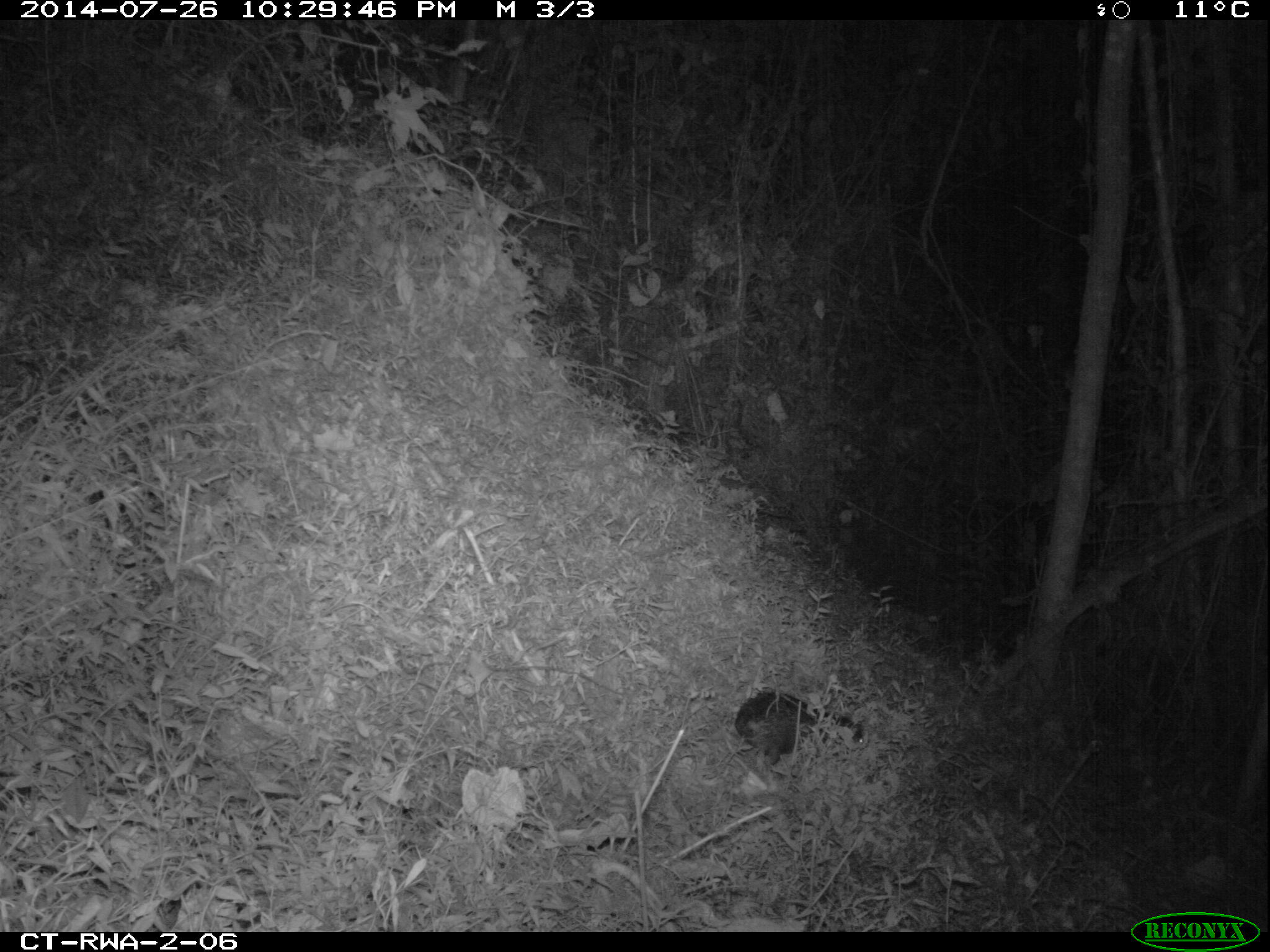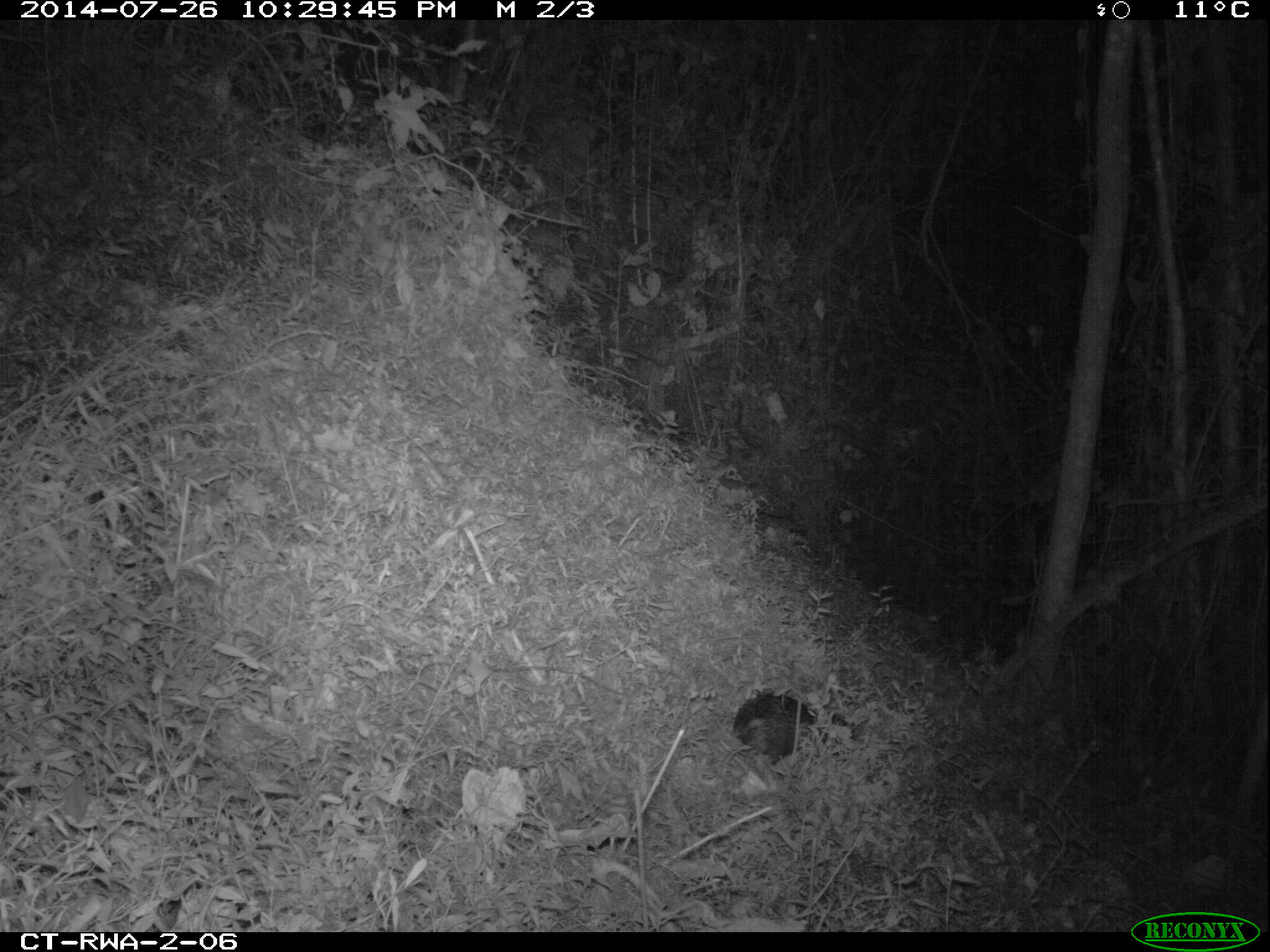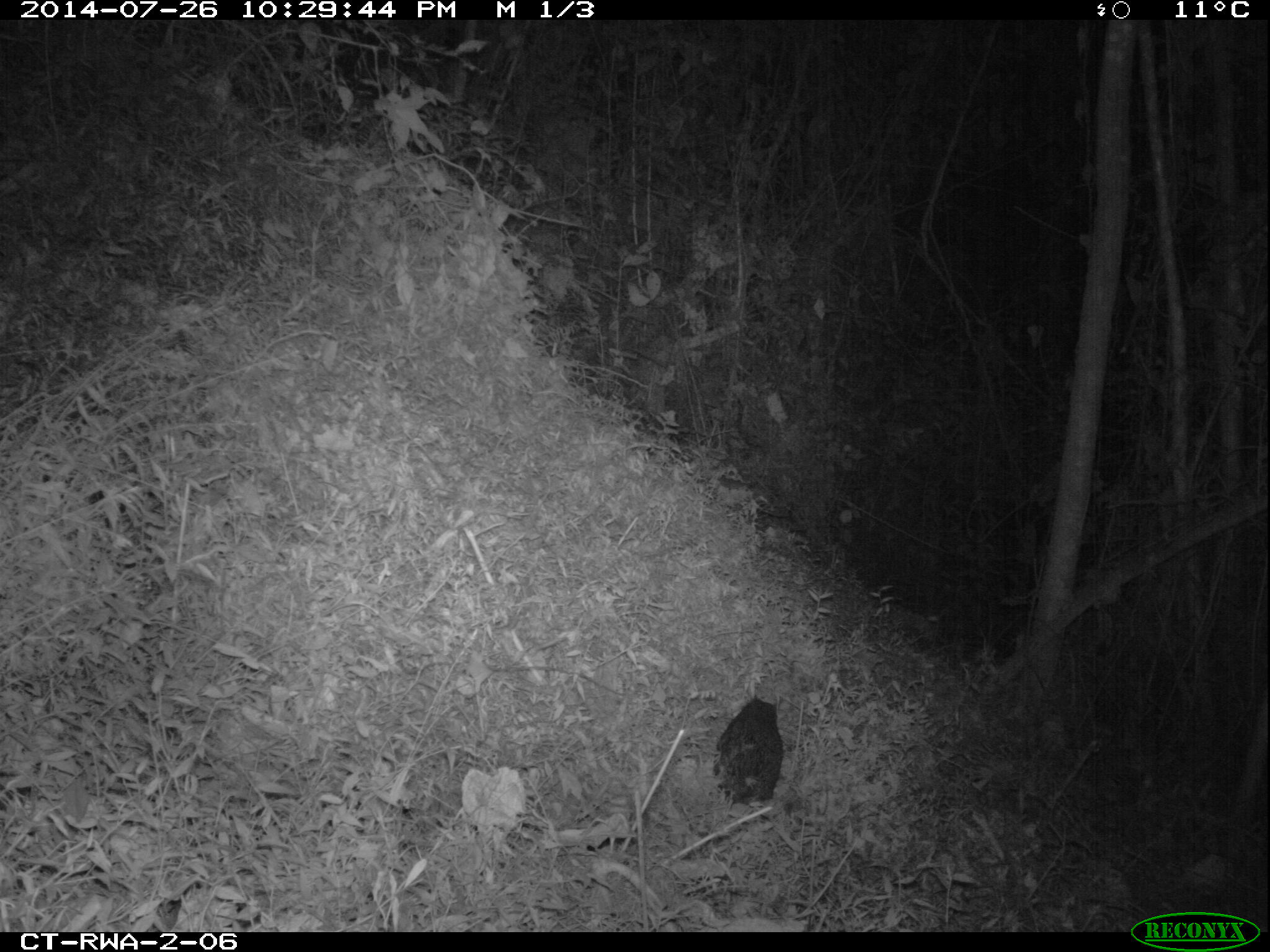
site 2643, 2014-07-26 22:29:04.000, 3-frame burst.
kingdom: Animalia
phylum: Chordata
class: Mammalia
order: Rodentia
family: Hystricidae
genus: Atherurus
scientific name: Atherurus africanus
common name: african brush-tailed porcupine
Atherurus africanus (african brush-tailed porcupine), count 1.